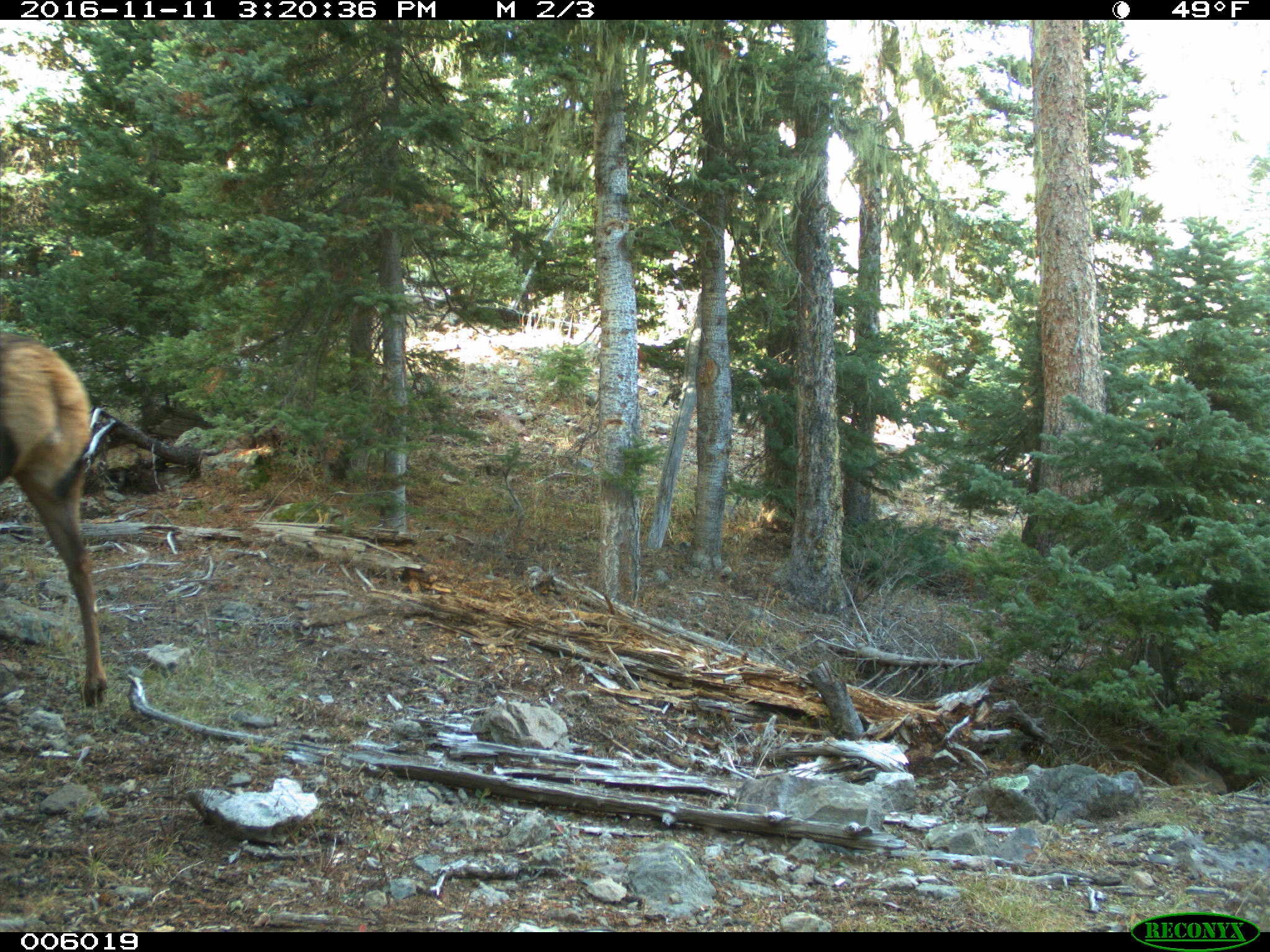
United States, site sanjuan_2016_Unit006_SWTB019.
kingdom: Animalia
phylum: Chordata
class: Mammalia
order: Artiodactyla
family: Cervidae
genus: Cervus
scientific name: Cervus elaphus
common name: red deer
Cervus elaphus (red deer).